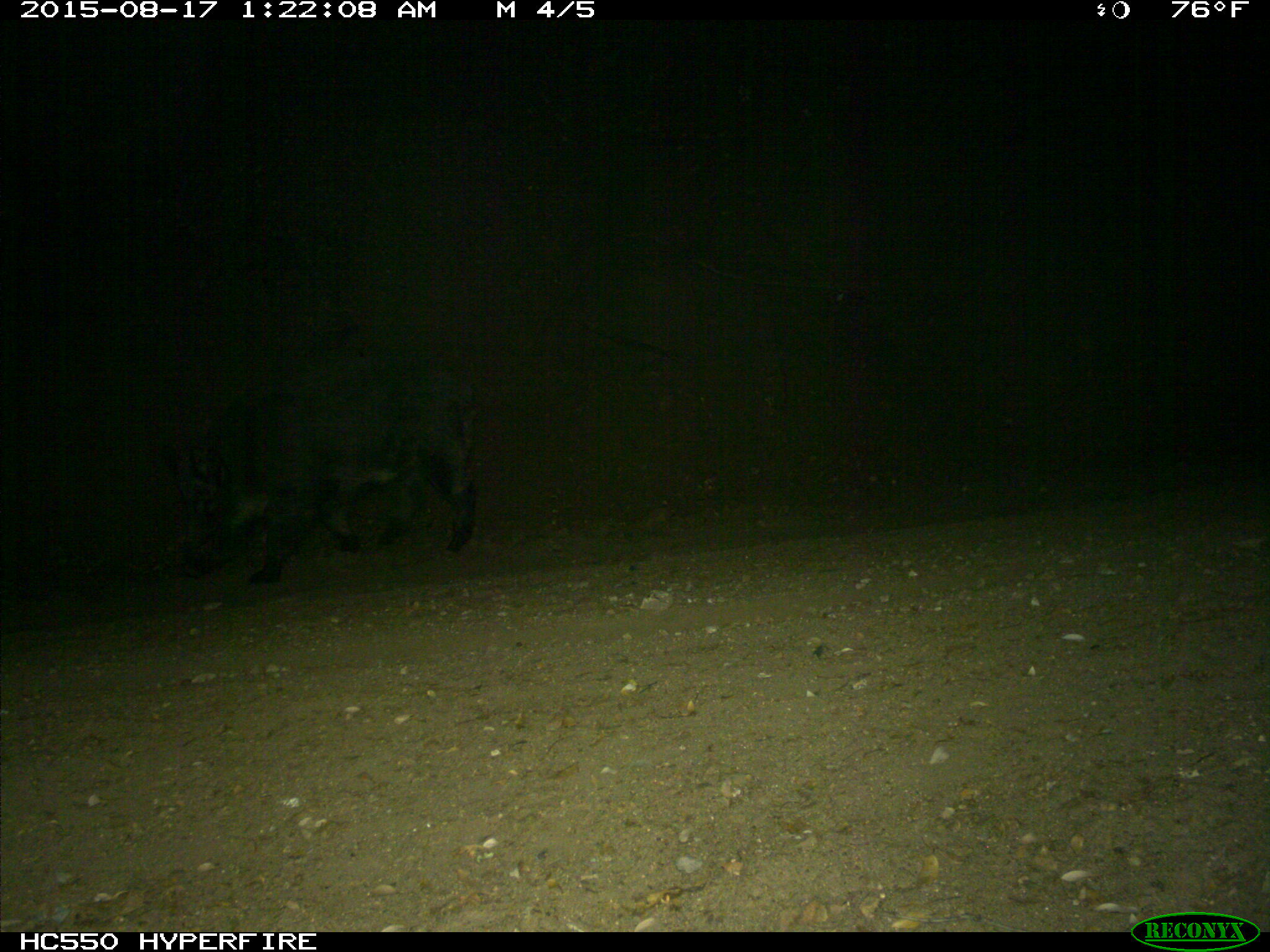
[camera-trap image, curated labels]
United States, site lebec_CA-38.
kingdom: Animalia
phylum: Chordata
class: Mammalia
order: Artiodactyla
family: Suidae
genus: Sus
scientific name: Sus scrofa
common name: wild boar